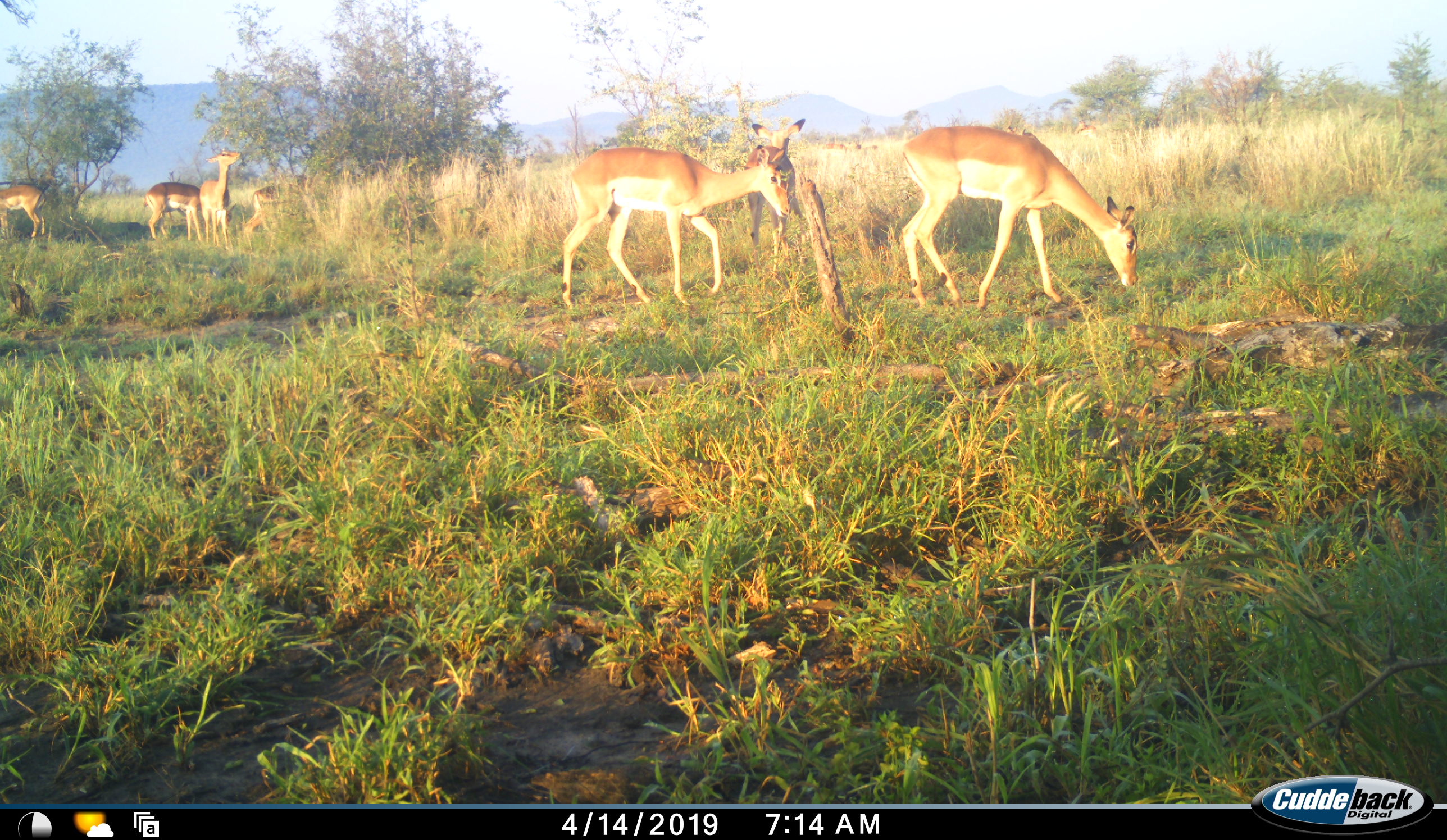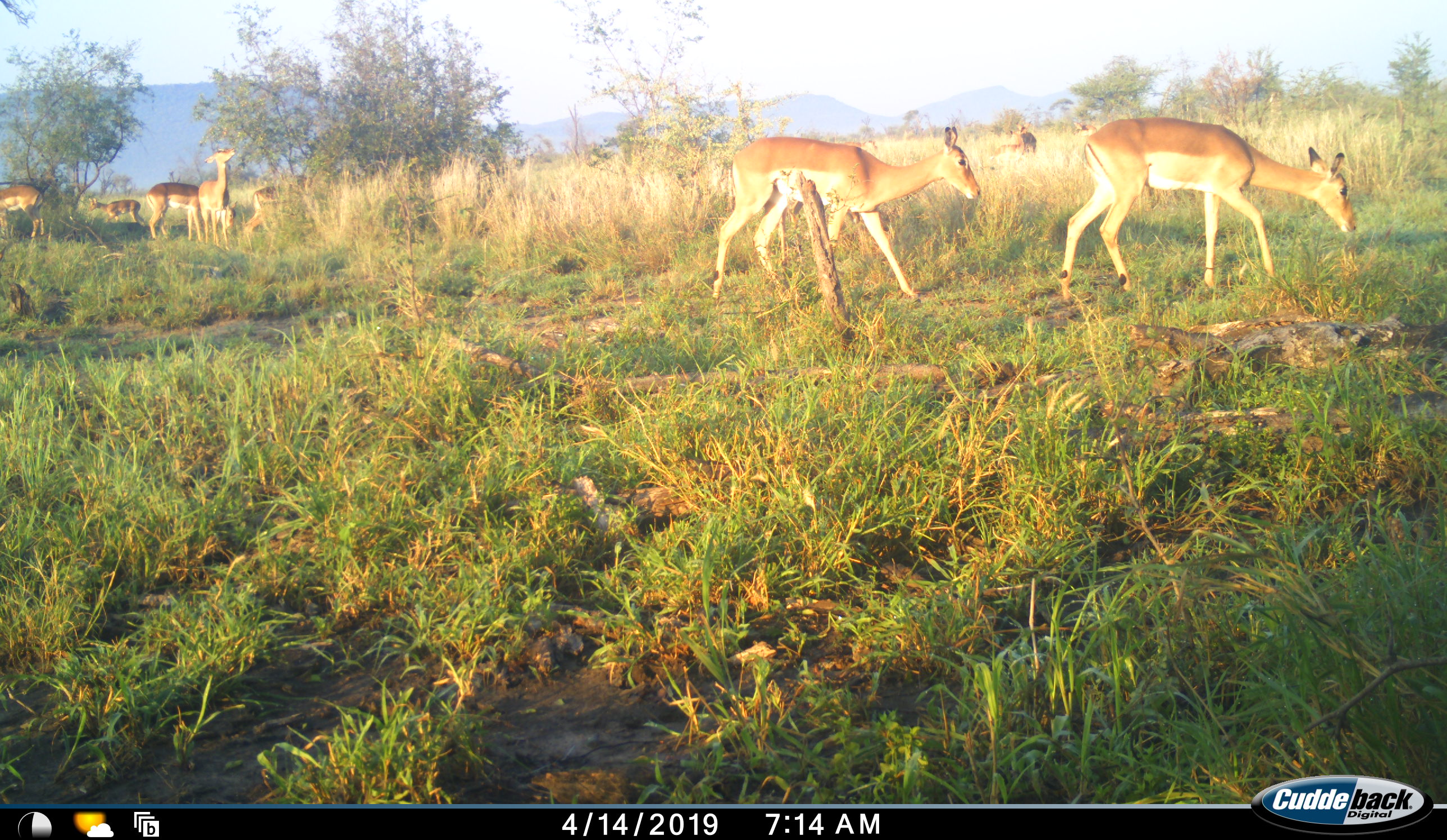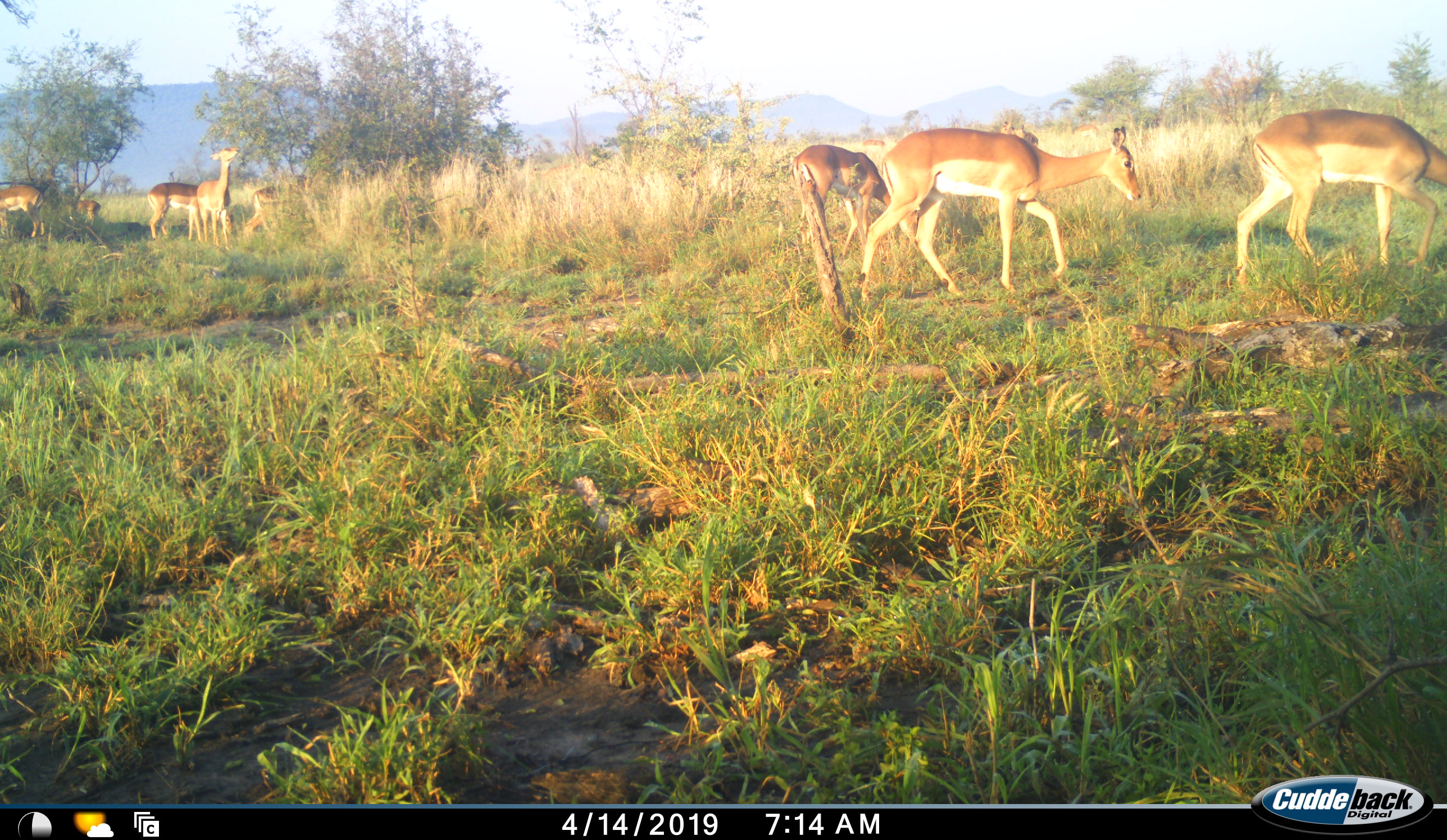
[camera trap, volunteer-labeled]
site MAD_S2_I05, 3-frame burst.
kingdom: Animalia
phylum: Chordata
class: Mammalia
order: Artiodactyla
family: Bovidae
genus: Aepyceros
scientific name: Aepyceros melampus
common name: impala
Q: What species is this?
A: Impala (Aepyceros melampus).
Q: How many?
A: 9.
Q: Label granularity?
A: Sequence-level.